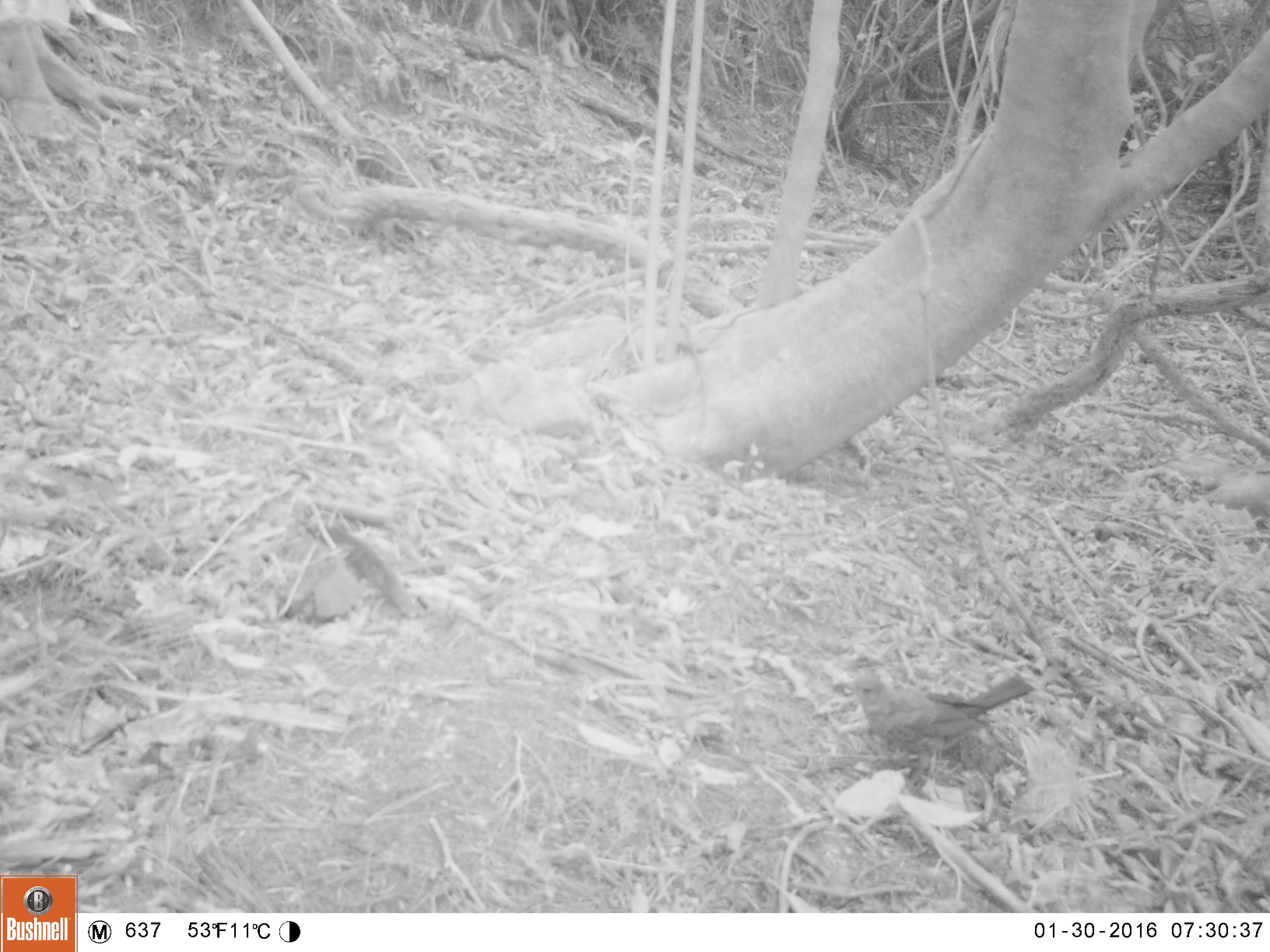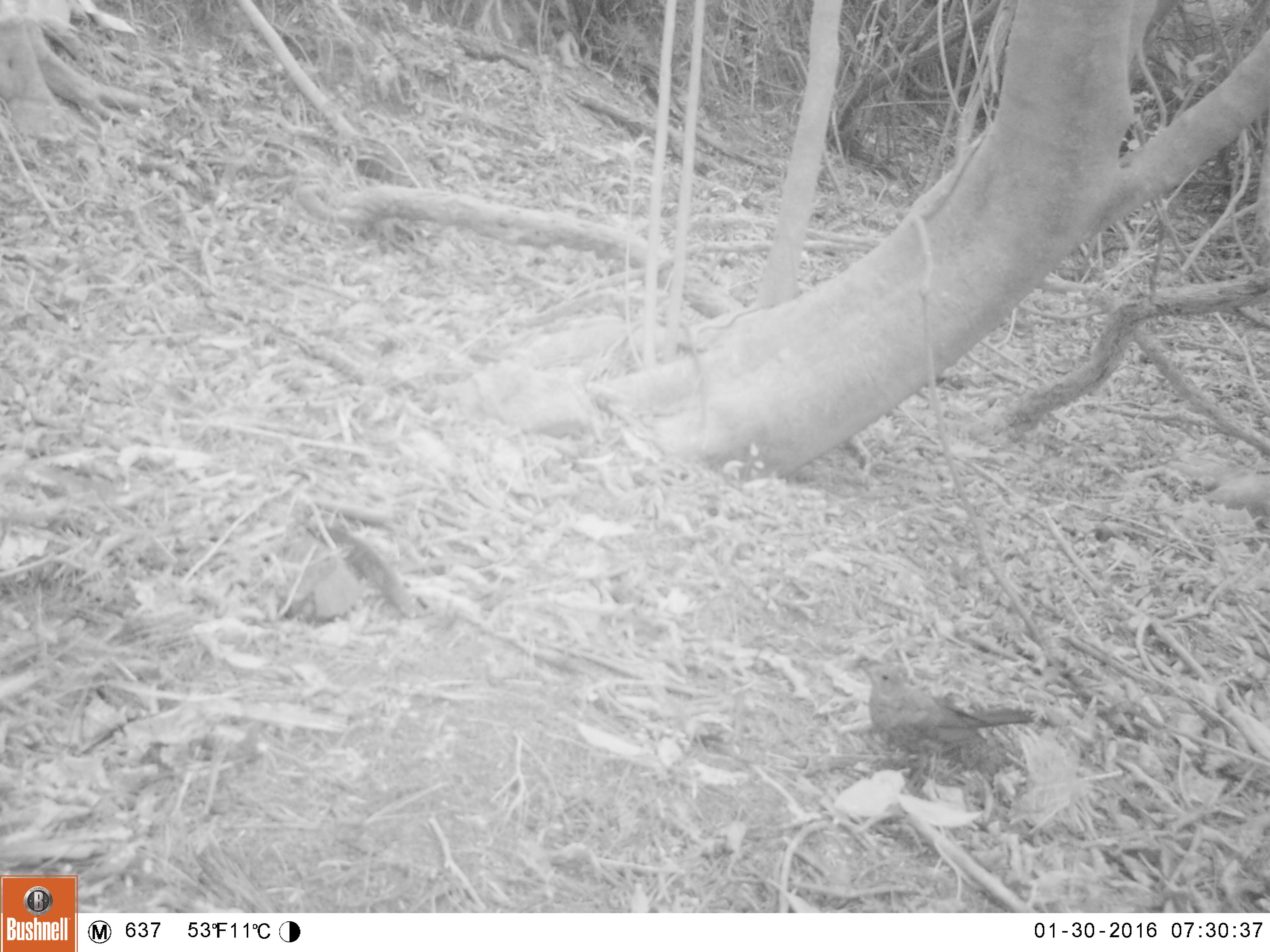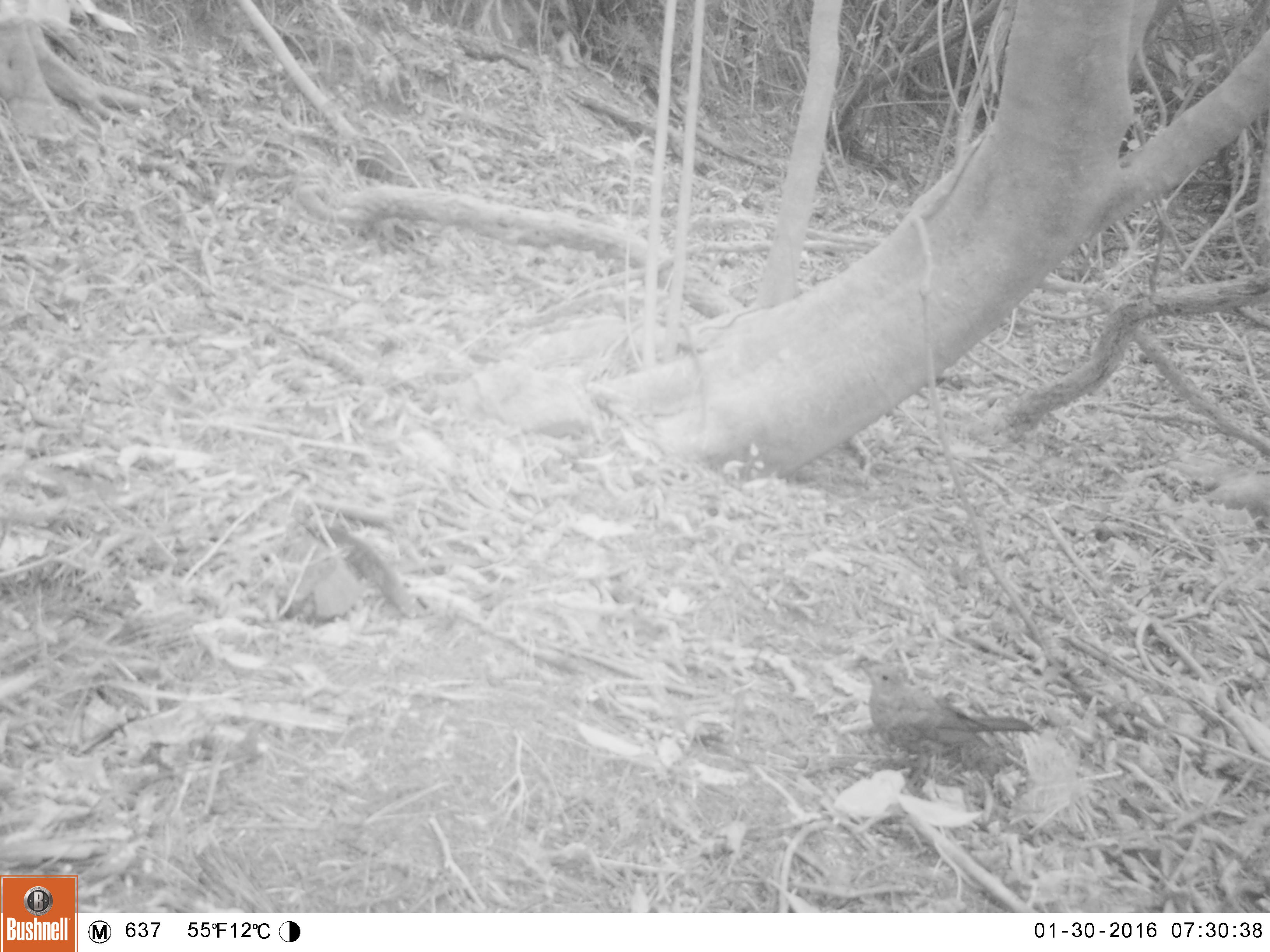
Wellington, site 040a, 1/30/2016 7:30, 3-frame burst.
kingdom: Animalia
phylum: Chordata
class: Aves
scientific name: Aves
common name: bird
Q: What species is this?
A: Bird (Aves).